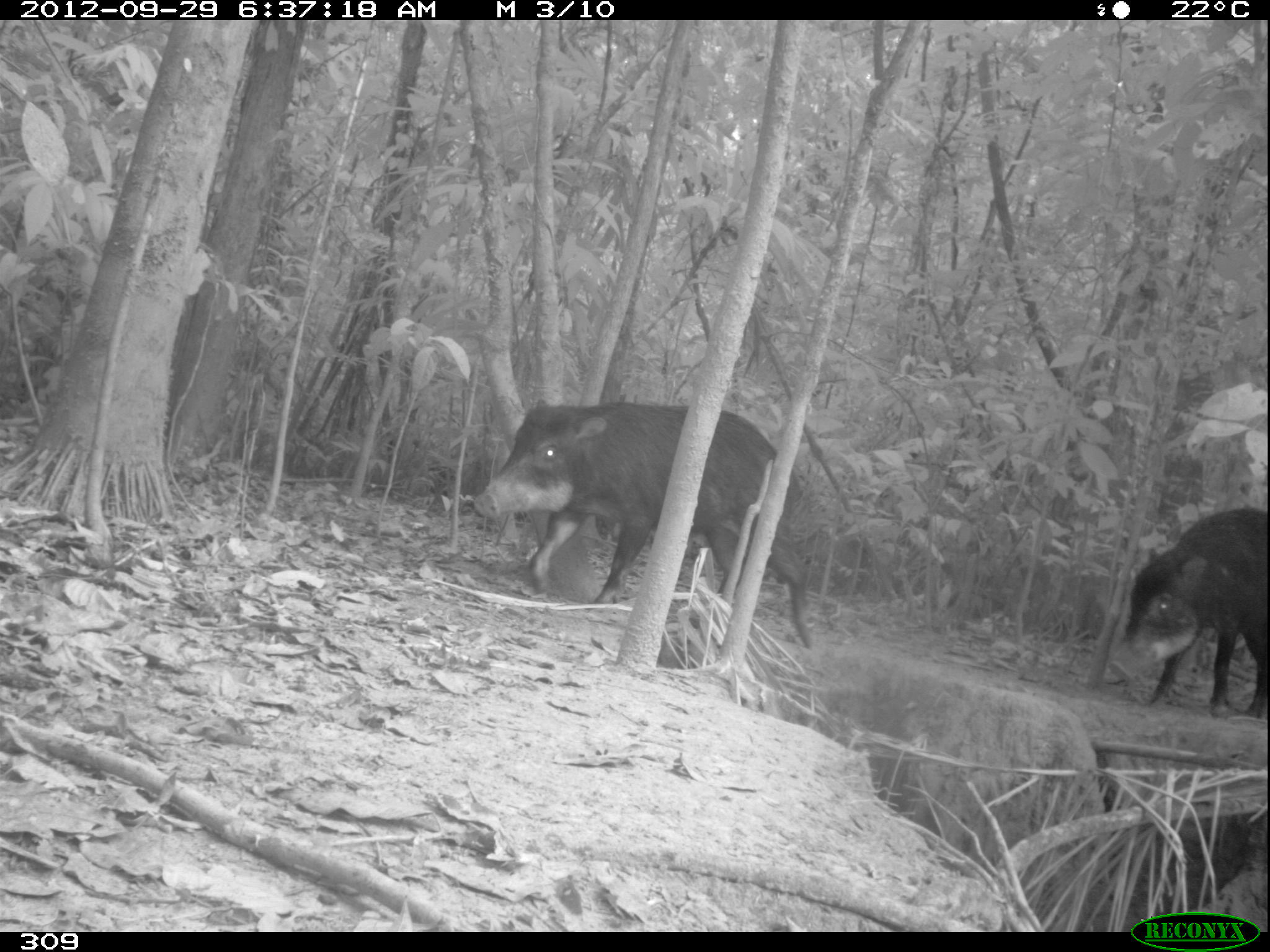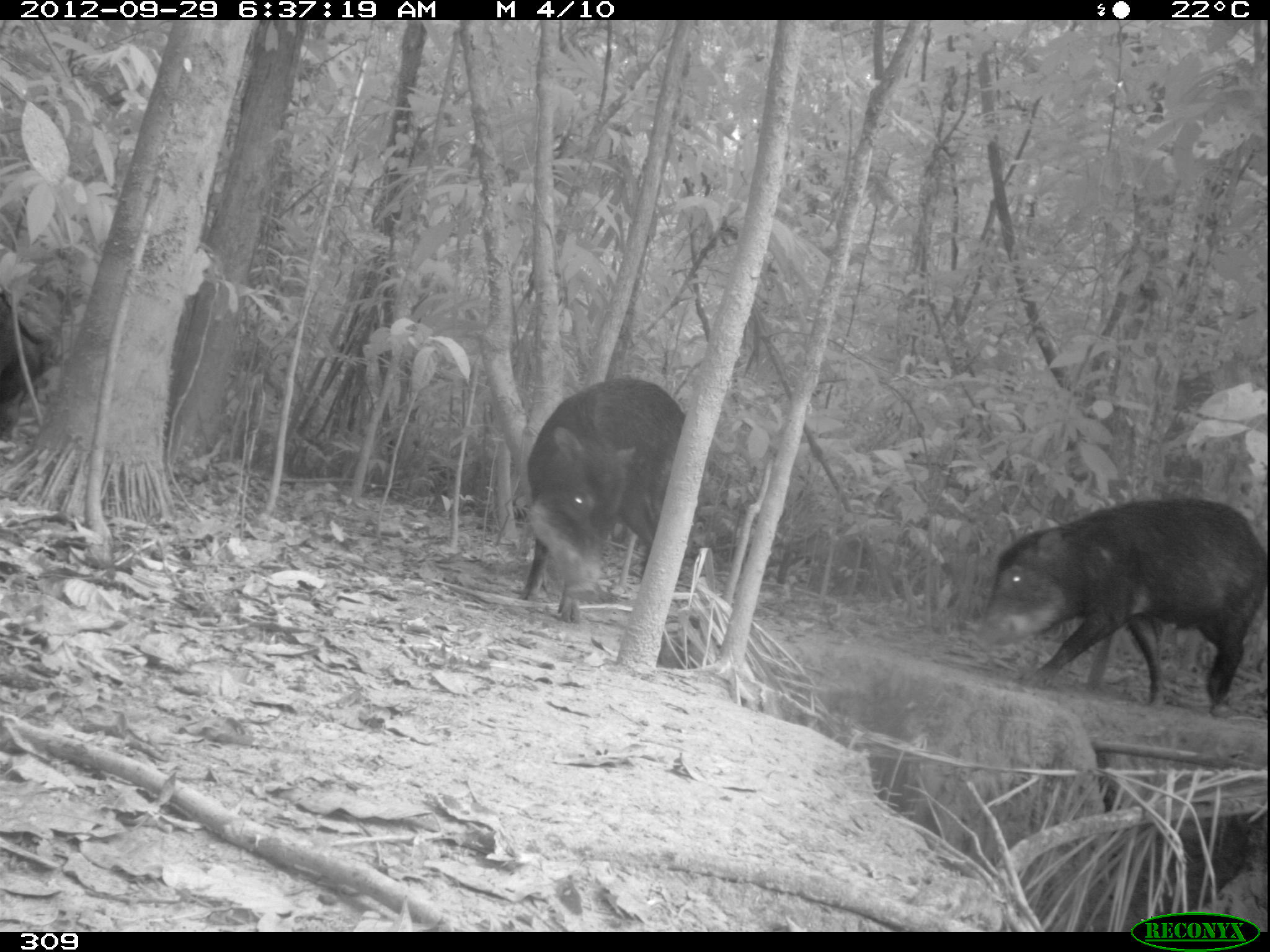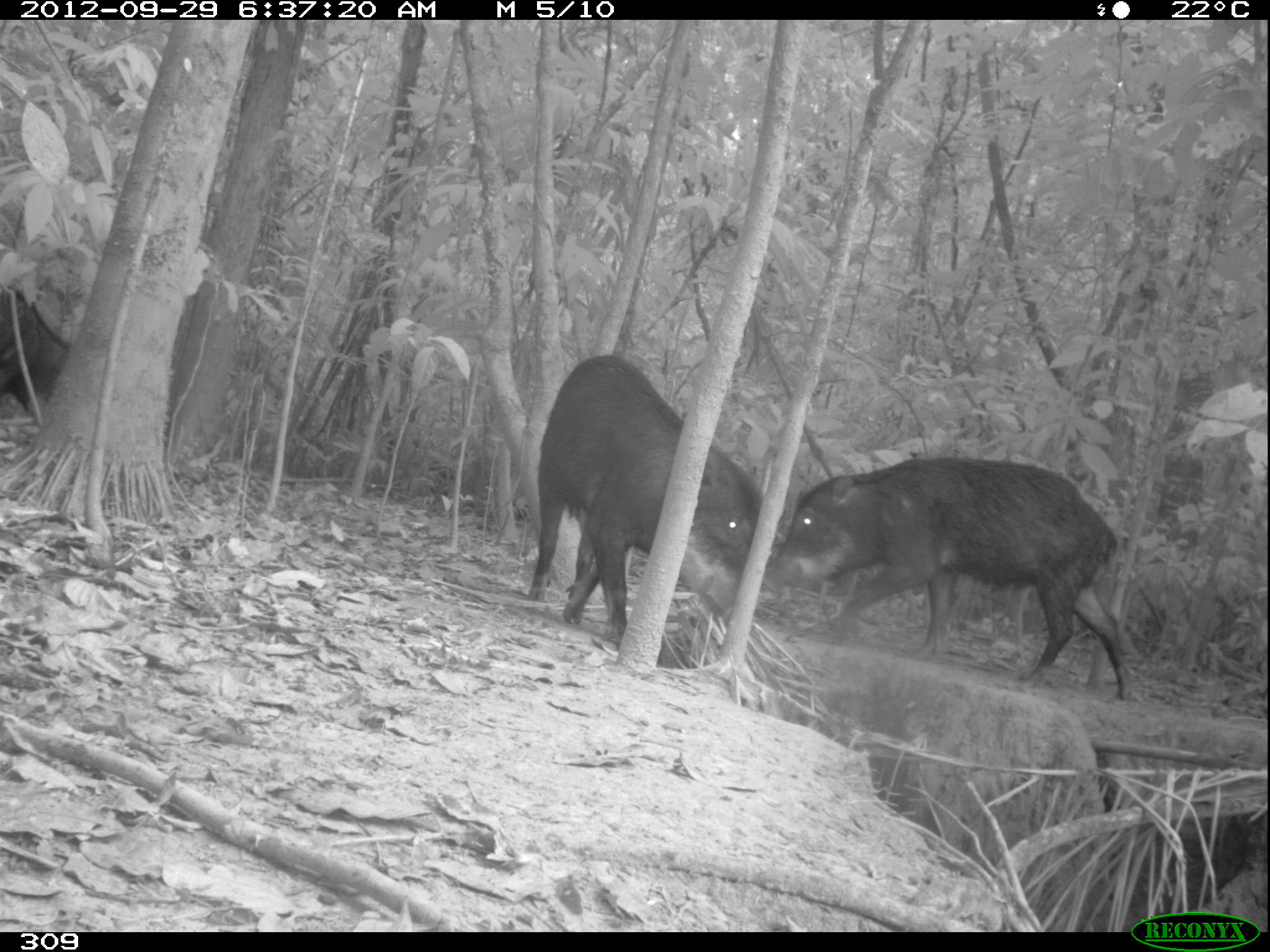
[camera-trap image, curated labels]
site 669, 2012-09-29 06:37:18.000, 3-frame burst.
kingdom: Animalia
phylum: Chordata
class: Mammalia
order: Artiodactyla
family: Tayassuidae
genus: Tayassu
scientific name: Tayassu pecari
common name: white-lipped peccary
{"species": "Tayassu pecari (white-lipped peccary)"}